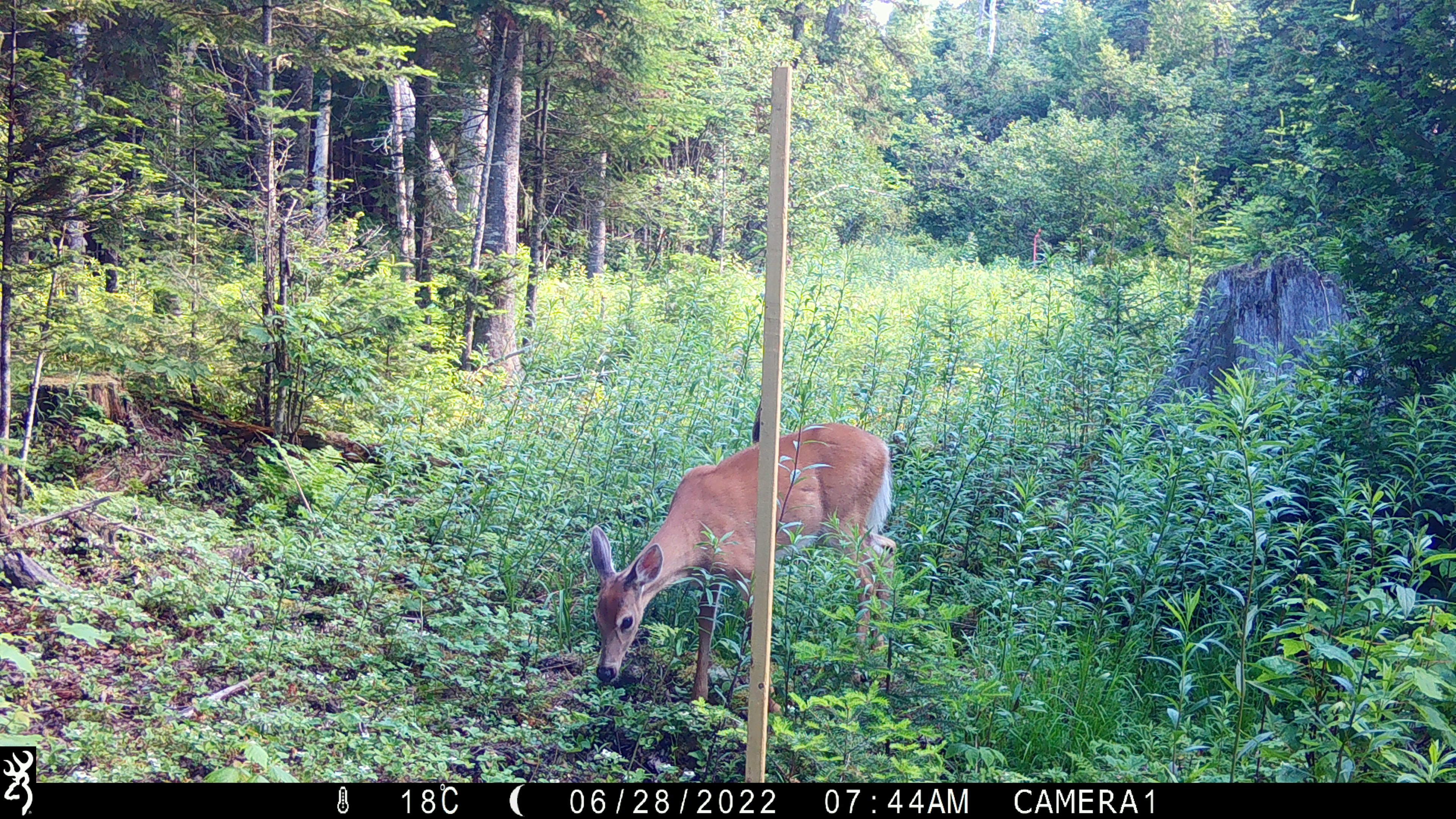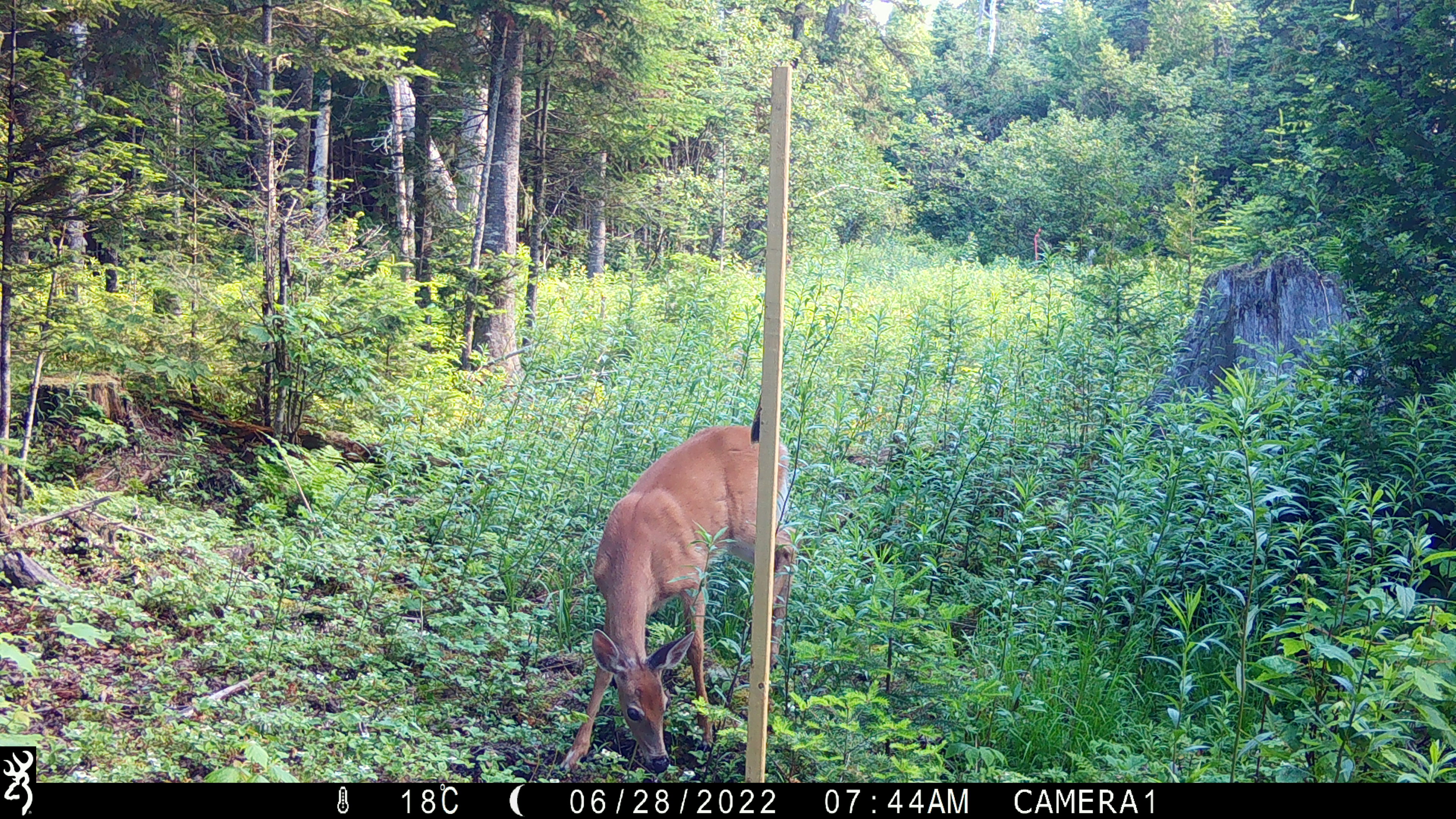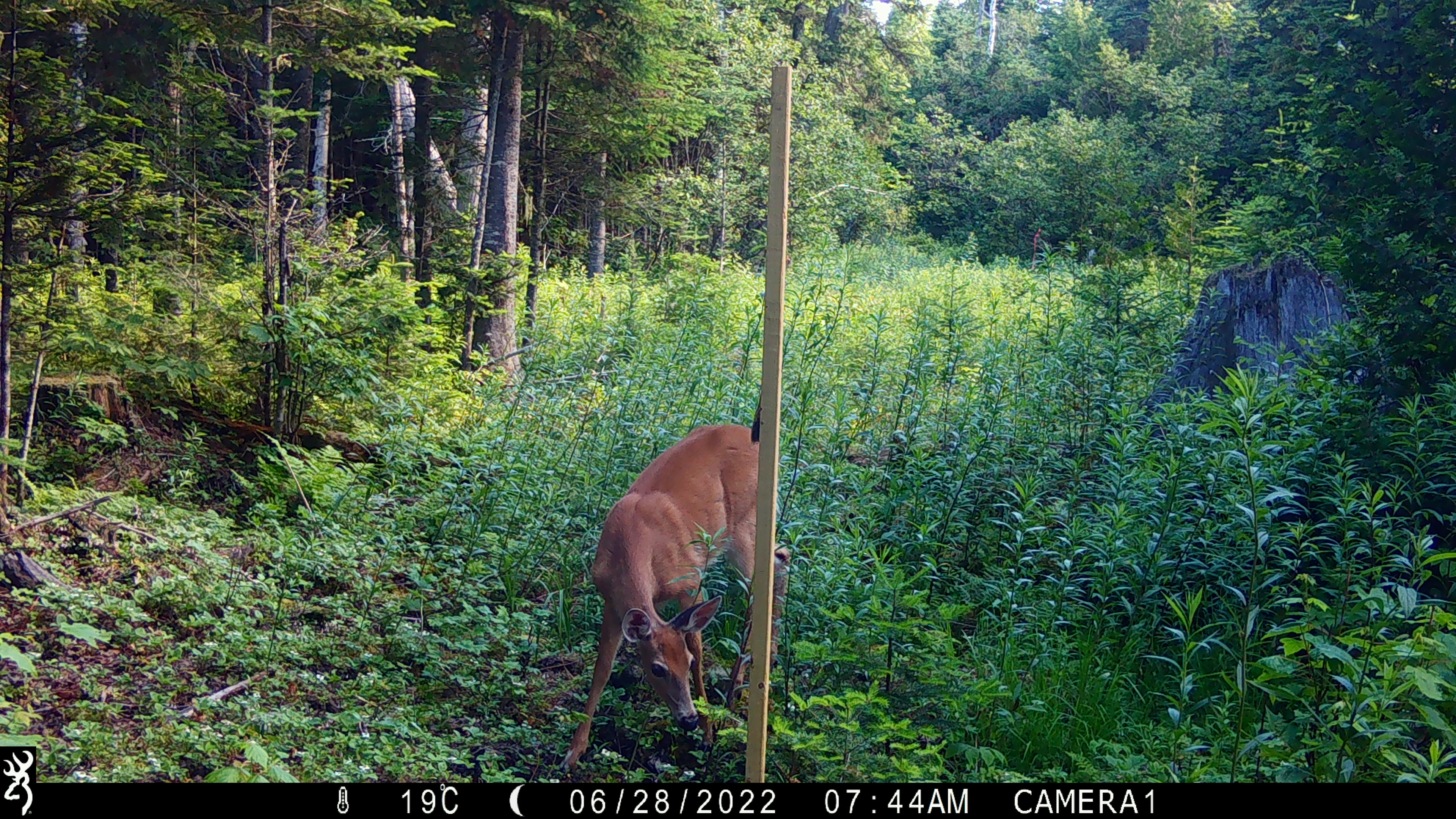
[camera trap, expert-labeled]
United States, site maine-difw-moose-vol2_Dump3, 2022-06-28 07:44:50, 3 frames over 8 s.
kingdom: Animalia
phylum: Chordata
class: Mammalia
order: Artiodactyla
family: Cervidae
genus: Odocoileus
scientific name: Odocoileus virginianus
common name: white-tailed deer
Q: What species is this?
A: White-tailed deer (Odocoileus virginianus).